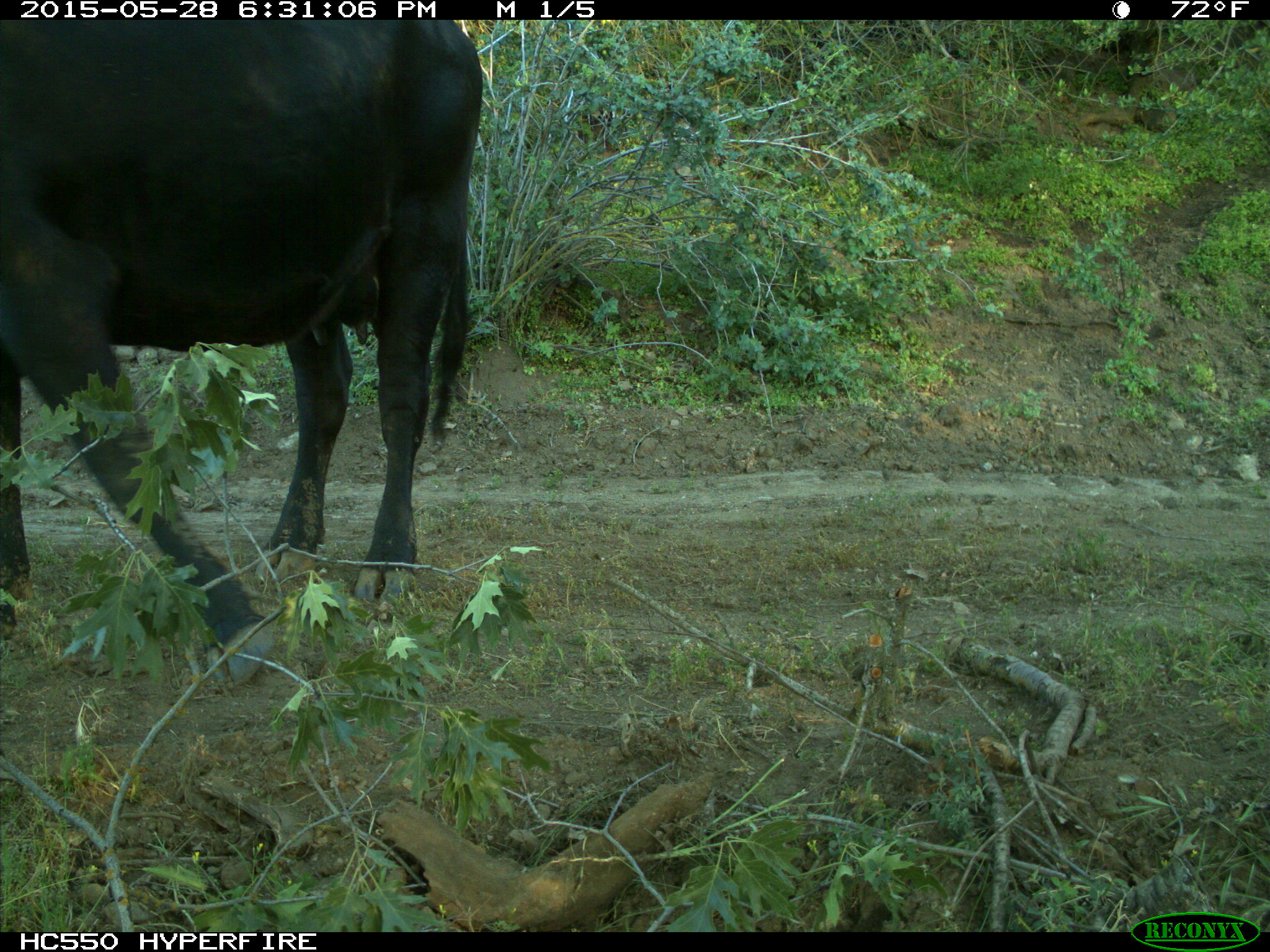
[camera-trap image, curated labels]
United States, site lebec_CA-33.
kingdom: Animalia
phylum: Chordata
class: Mammalia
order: Artiodactyla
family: Bovidae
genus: Bos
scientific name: Bos taurus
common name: domestic cow